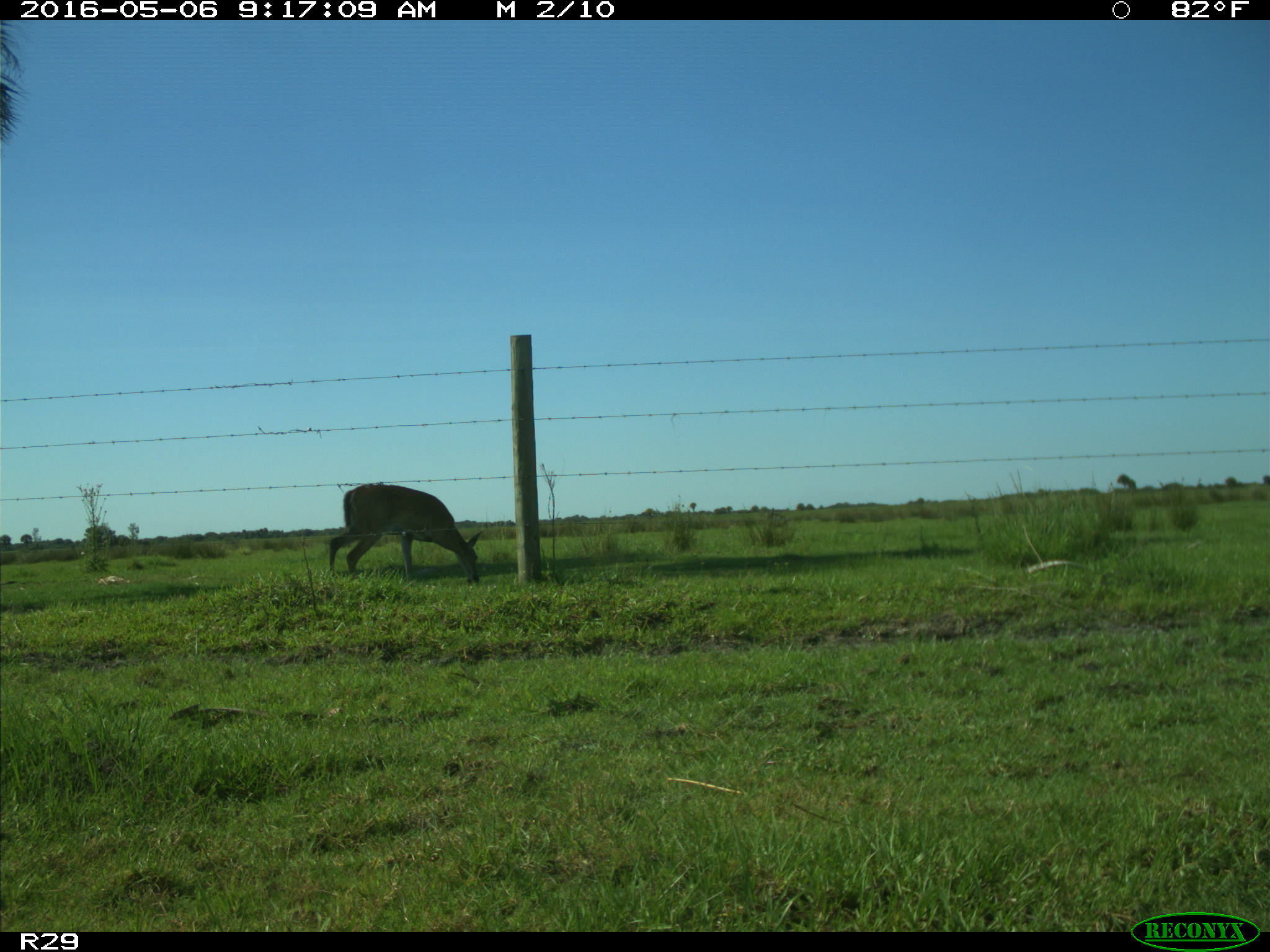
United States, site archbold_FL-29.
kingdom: Animalia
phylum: Chordata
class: Mammalia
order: Artiodactyla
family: Cervidae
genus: Odocoileus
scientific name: Odocoileus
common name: deer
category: unidentified deer